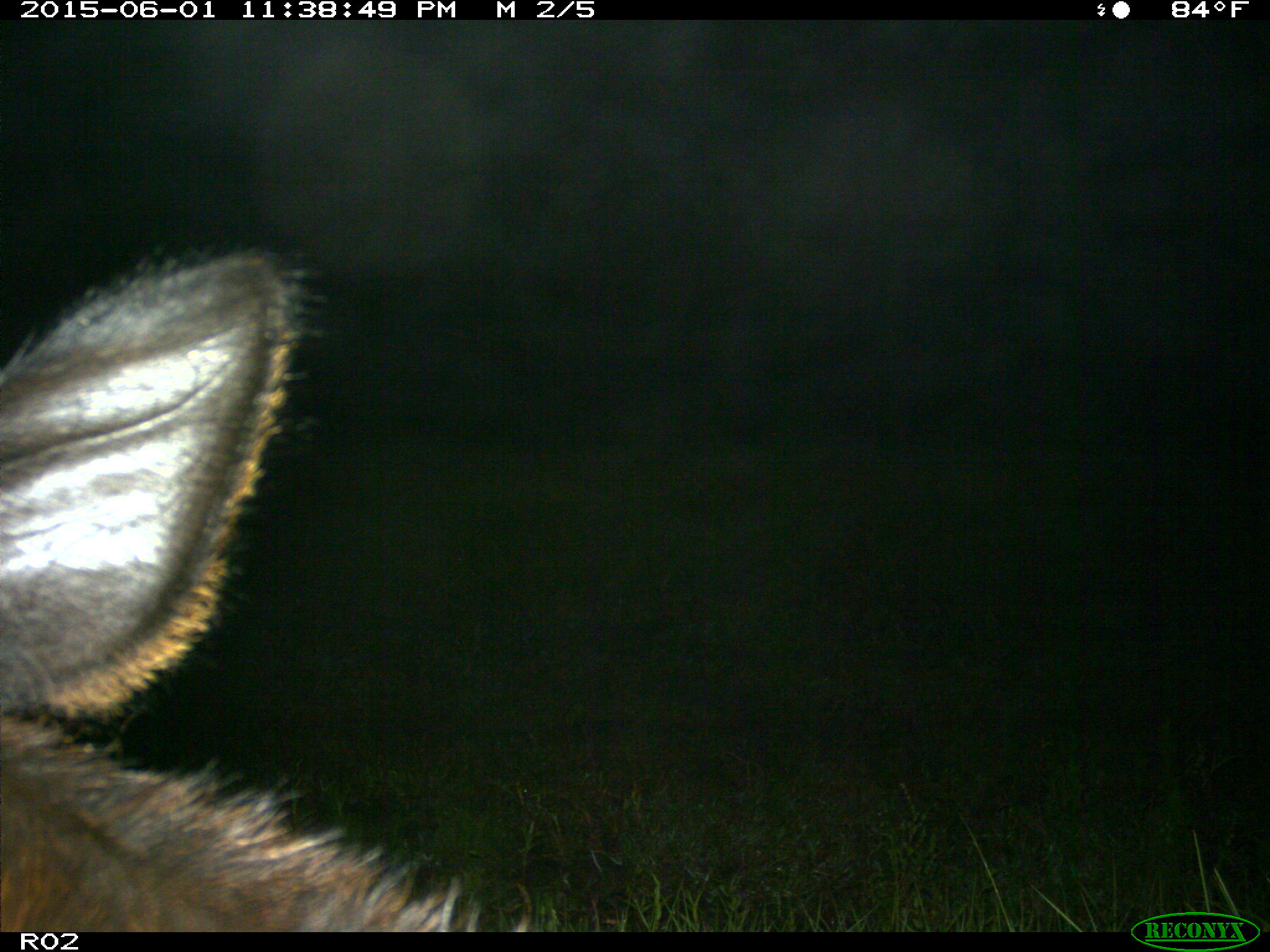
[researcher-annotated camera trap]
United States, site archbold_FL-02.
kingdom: Animalia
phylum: Chordata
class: Mammalia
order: Artiodactyla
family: Bovidae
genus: Bos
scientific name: Bos taurus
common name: domestic cow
Bos taurus (domestic cow).